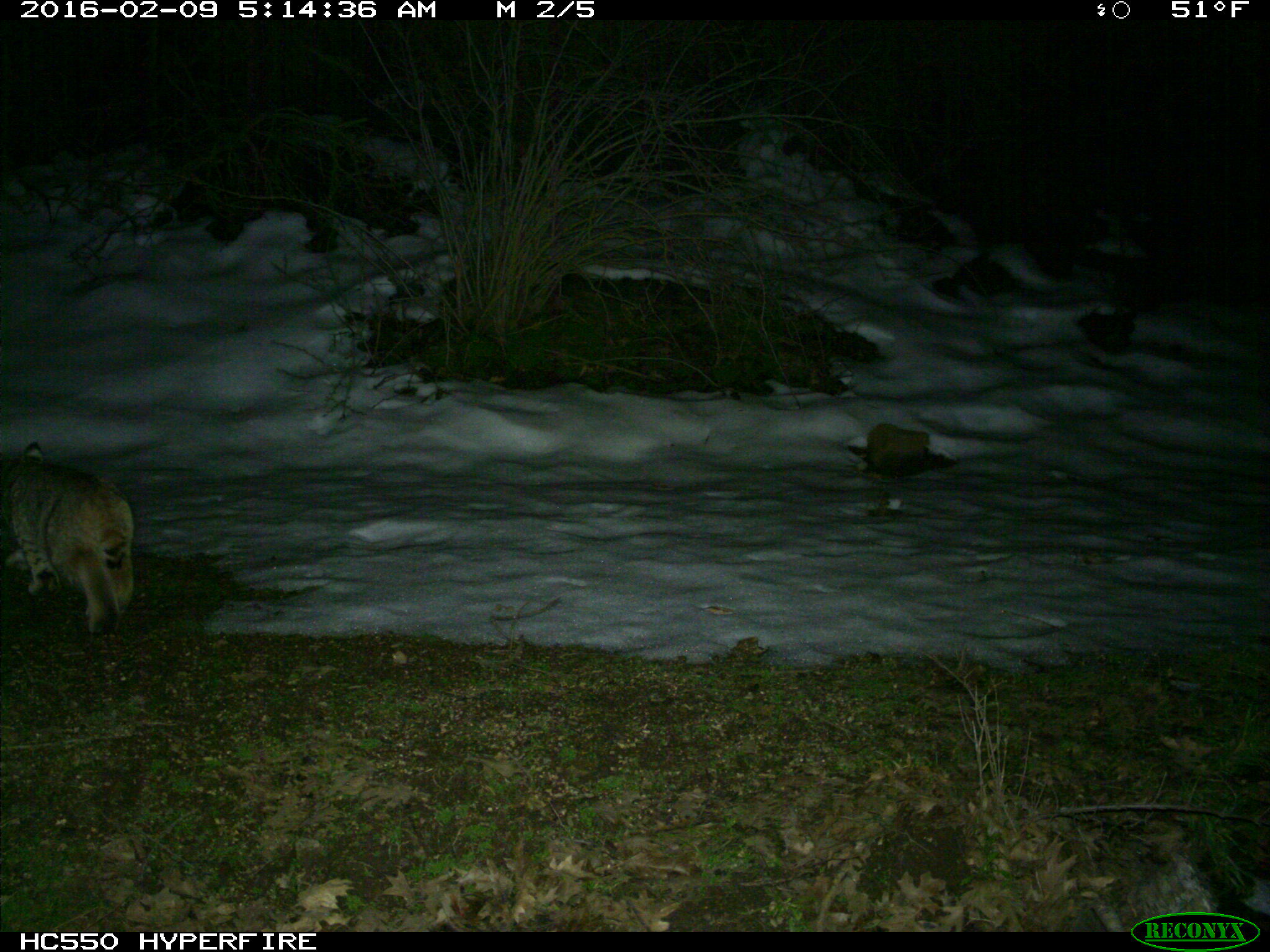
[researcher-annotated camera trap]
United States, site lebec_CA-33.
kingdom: Animalia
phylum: Chordata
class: Mammalia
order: Carnivora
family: Felidae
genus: Lynx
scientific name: Lynx rufus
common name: bobcat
Lynx rufus (bobcat).